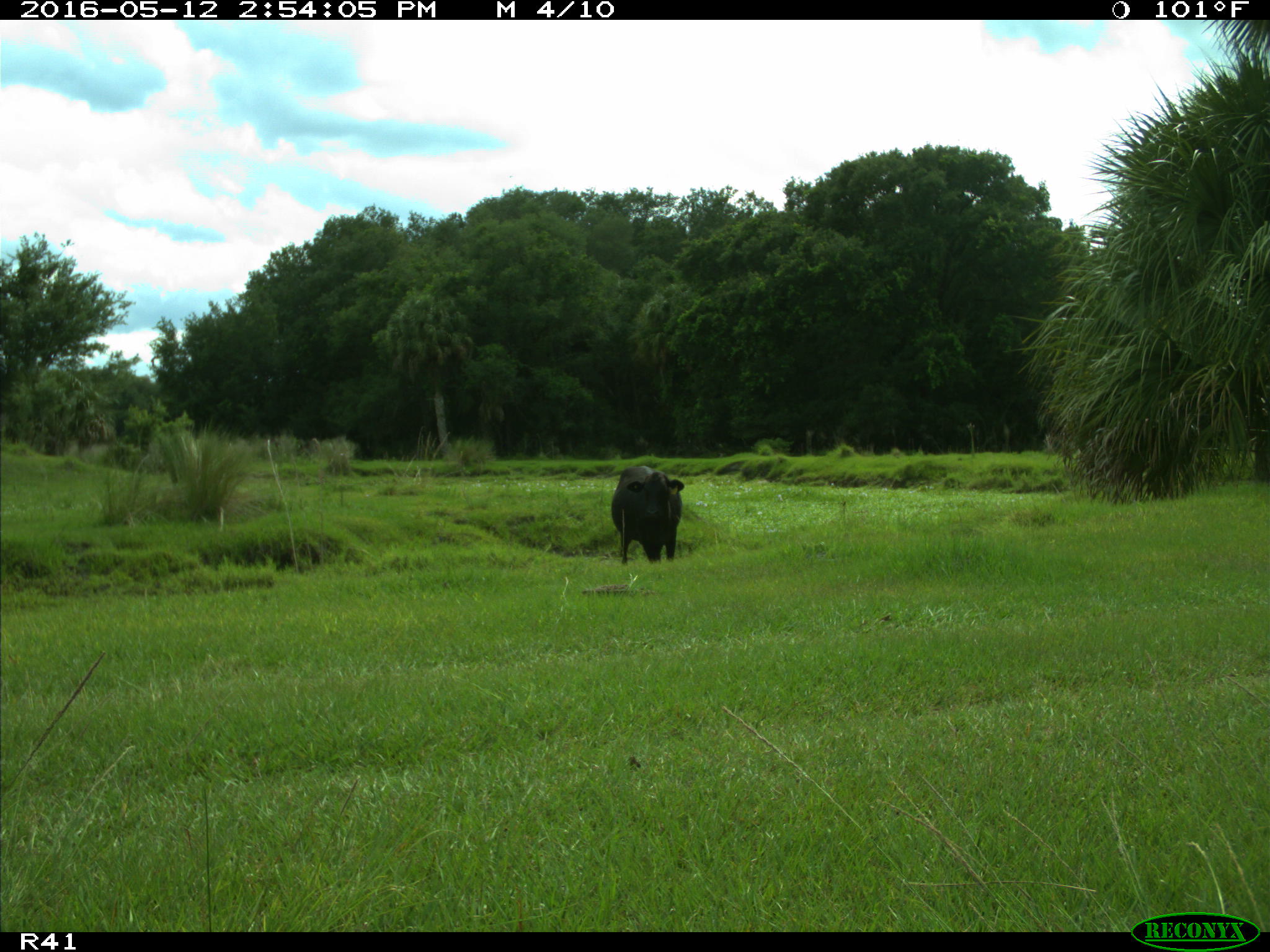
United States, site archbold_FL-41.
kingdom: Animalia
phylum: Chordata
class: Mammalia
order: Artiodactyla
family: Bovidae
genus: Bos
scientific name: Bos taurus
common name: domestic cow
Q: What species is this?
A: Bos taurus (domestic cow).